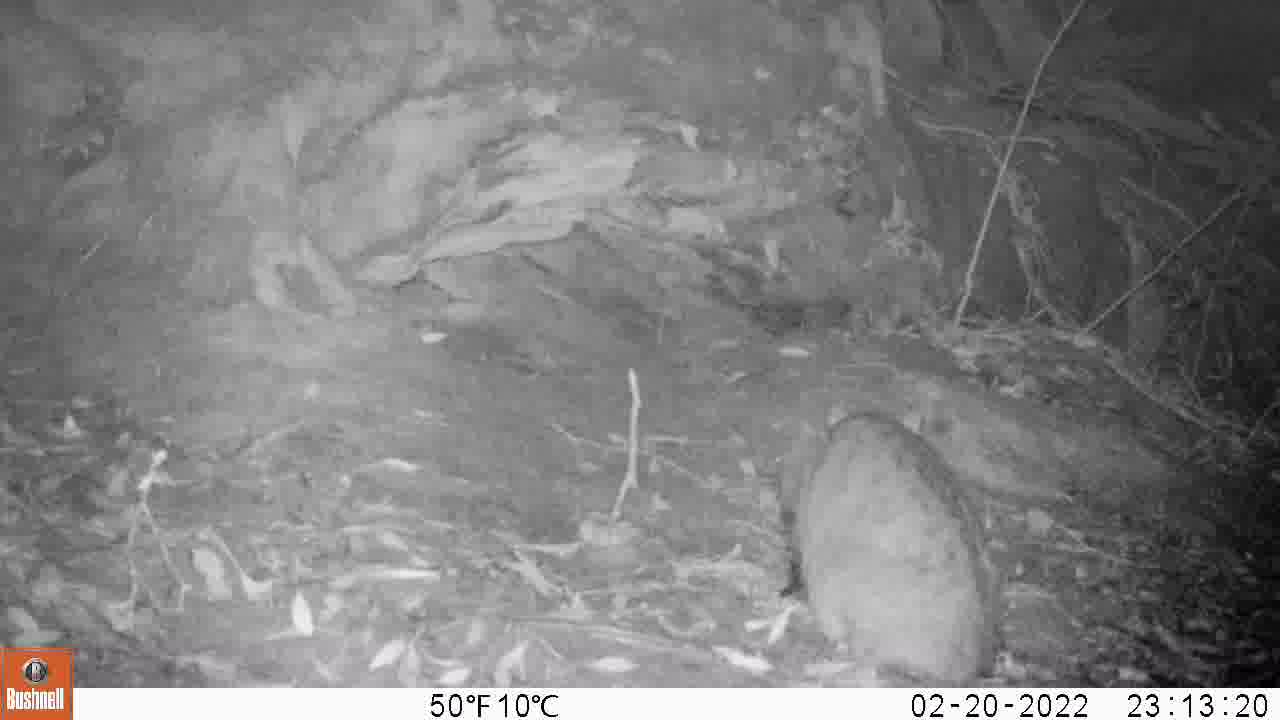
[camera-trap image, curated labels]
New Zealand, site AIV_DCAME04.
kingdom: Animalia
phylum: Chordata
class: Mammalia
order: Carnivora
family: Felidae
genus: Felis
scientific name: Felis catus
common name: domestic cat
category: cat